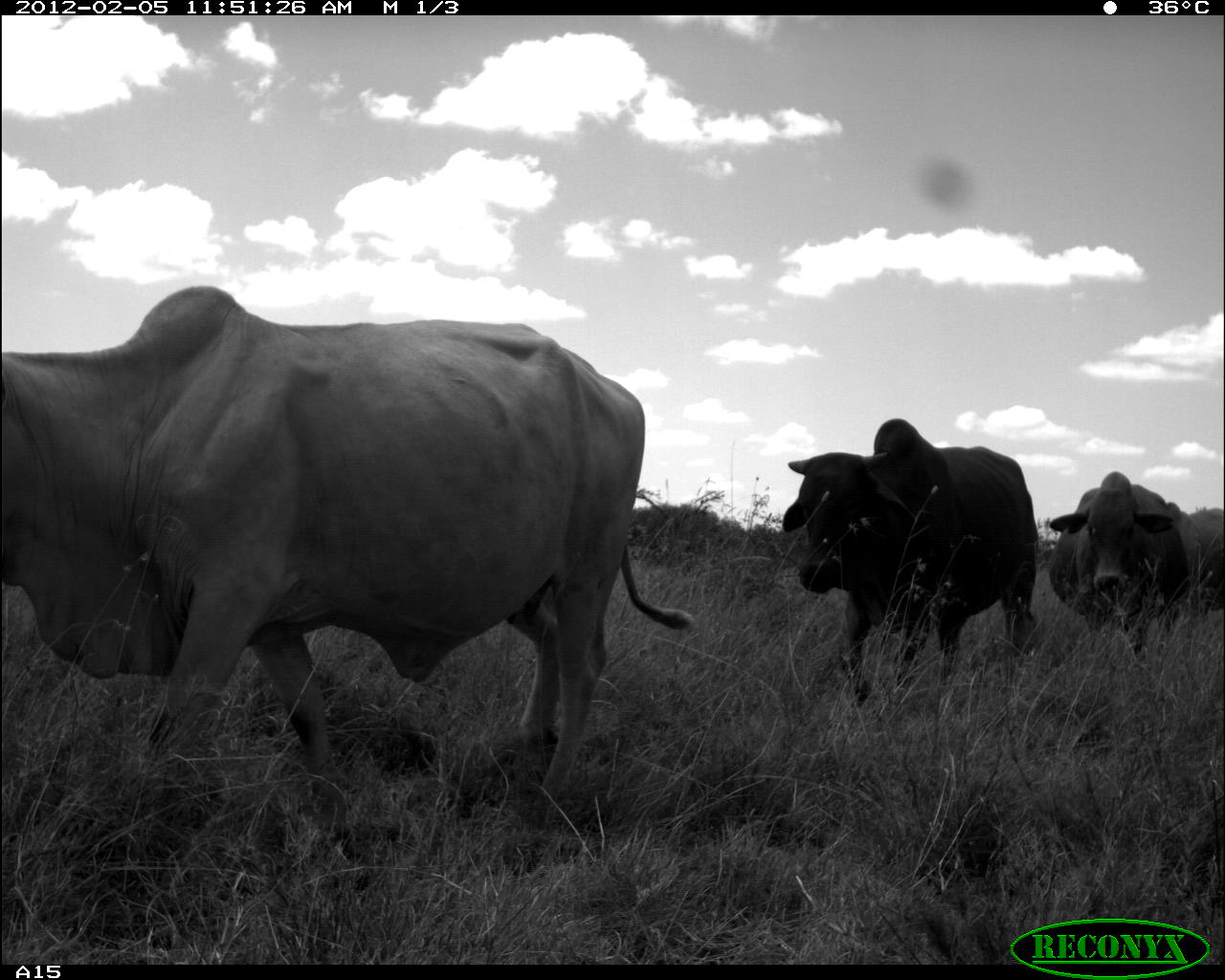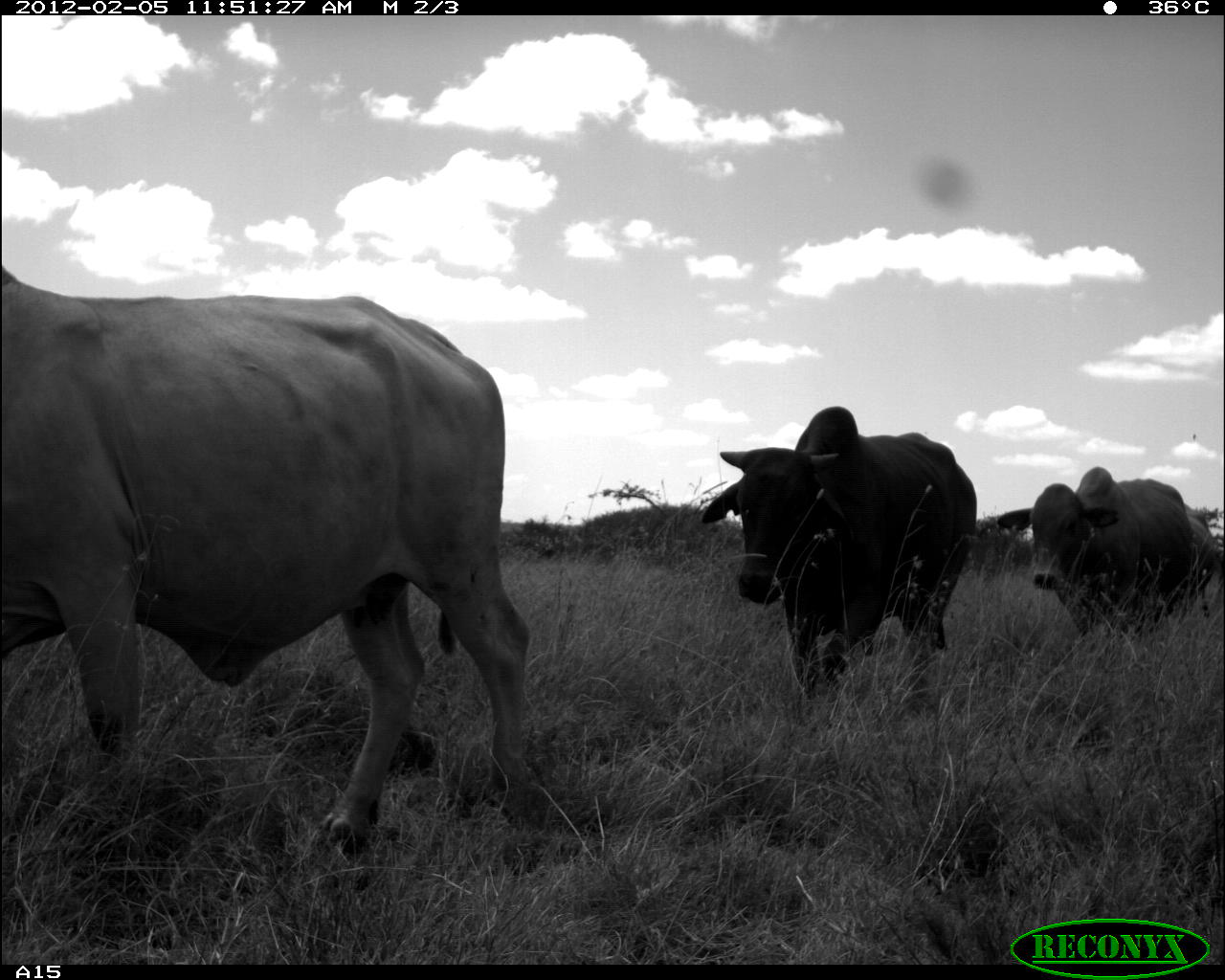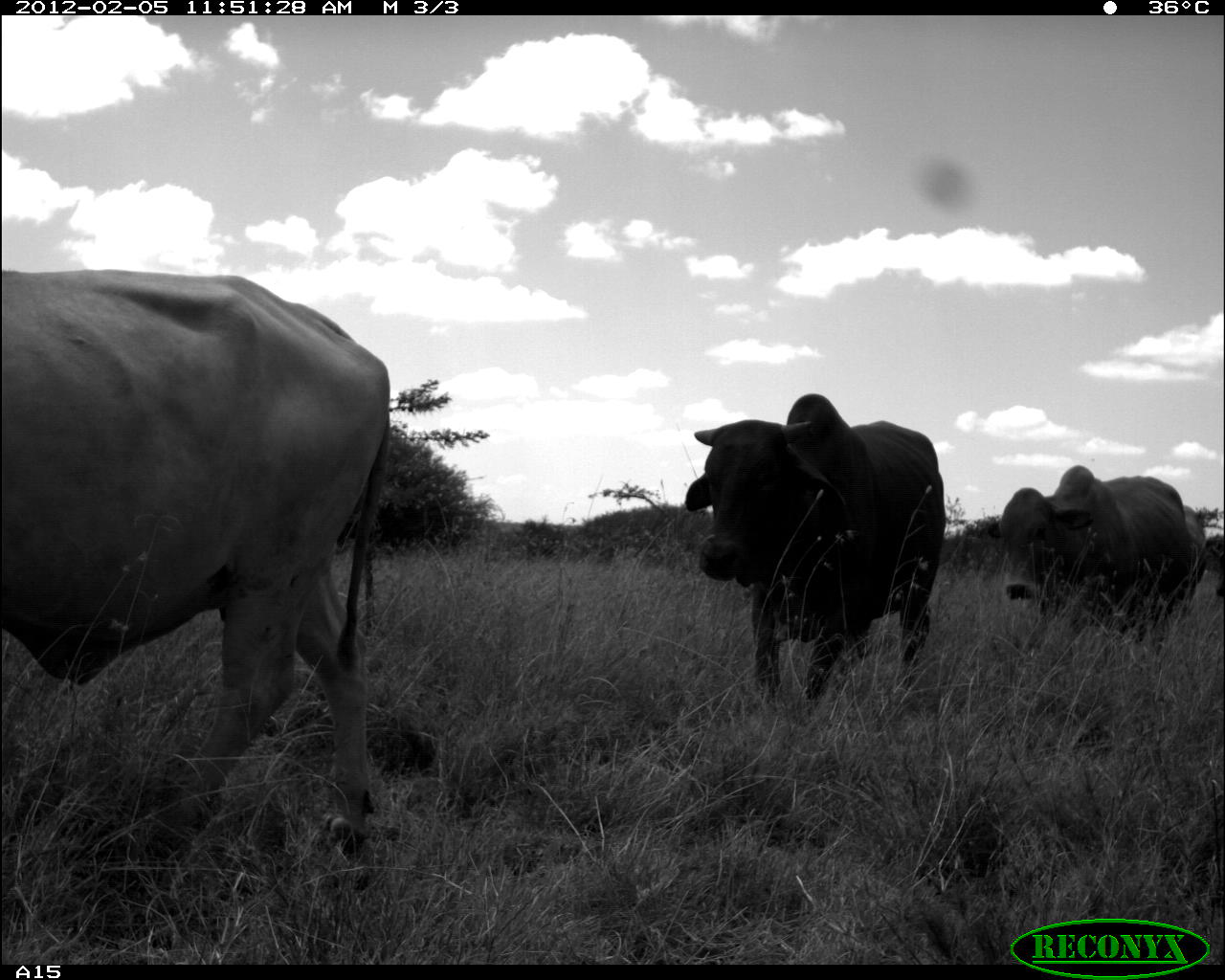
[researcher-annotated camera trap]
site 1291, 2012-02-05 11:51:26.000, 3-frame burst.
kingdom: Animalia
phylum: Chordata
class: Mammalia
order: Artiodactyla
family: Bovidae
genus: Bos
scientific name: Bos taurus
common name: domestic cattle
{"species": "Bos taurus (domestic cattle)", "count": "4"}